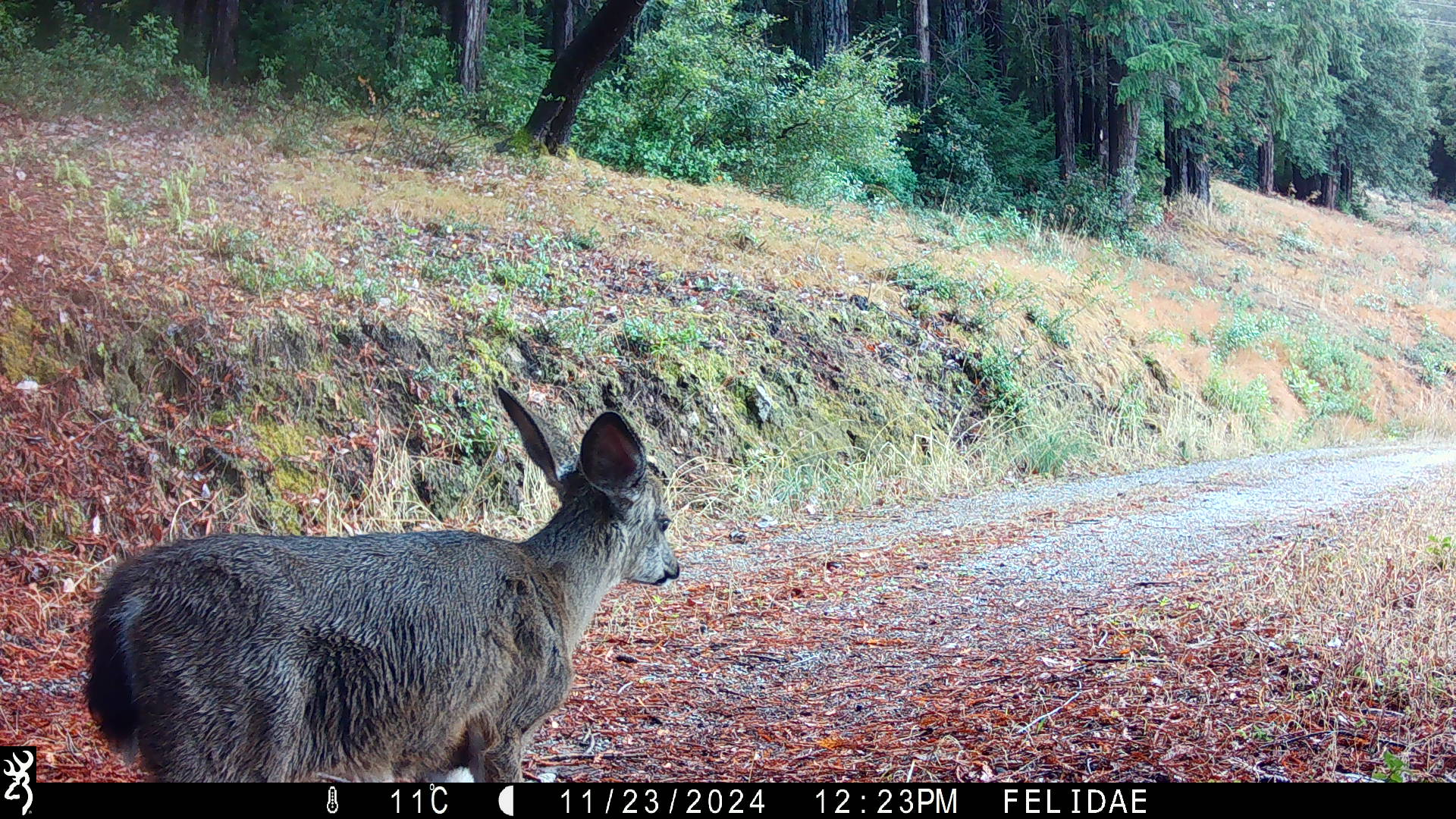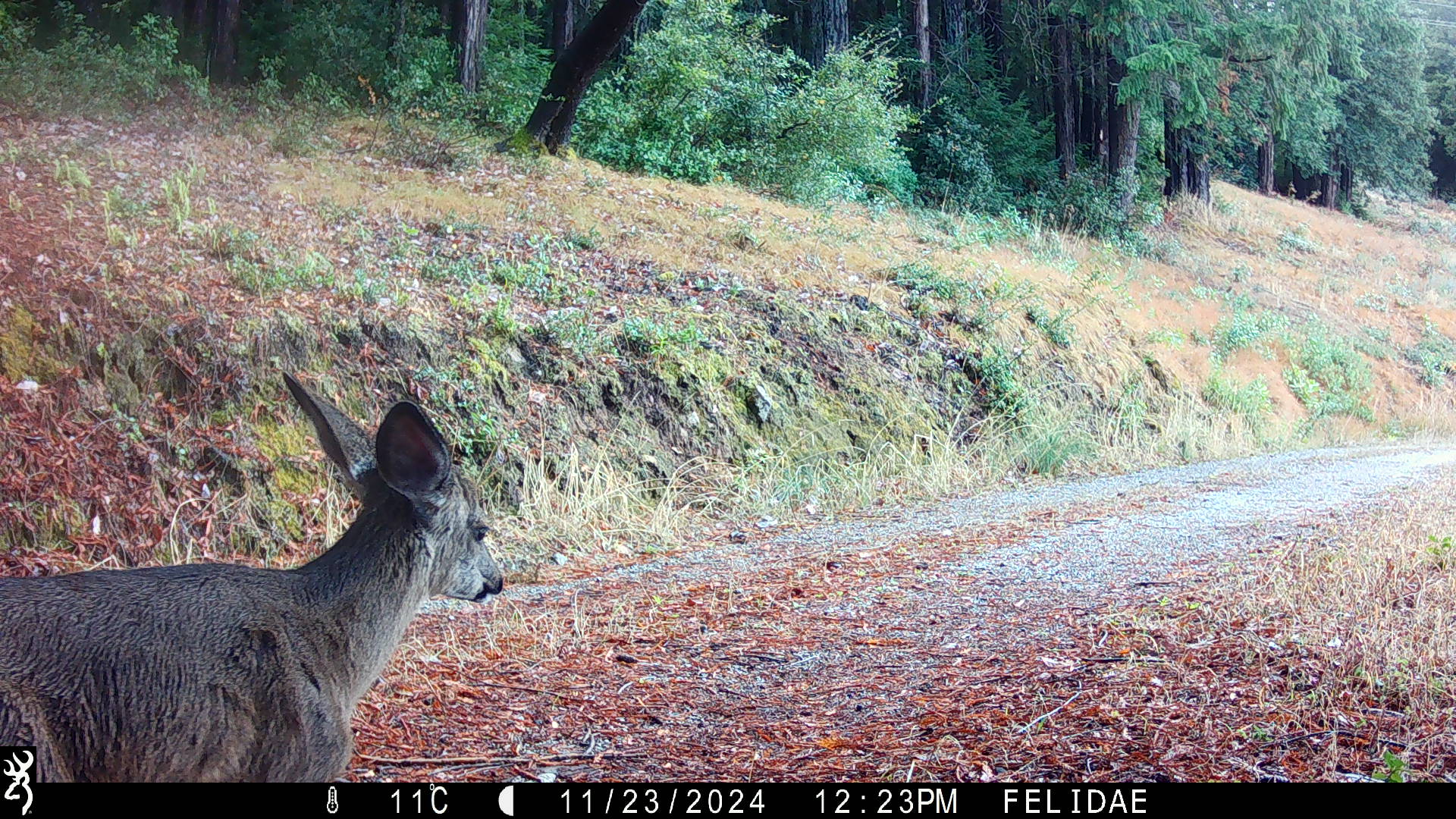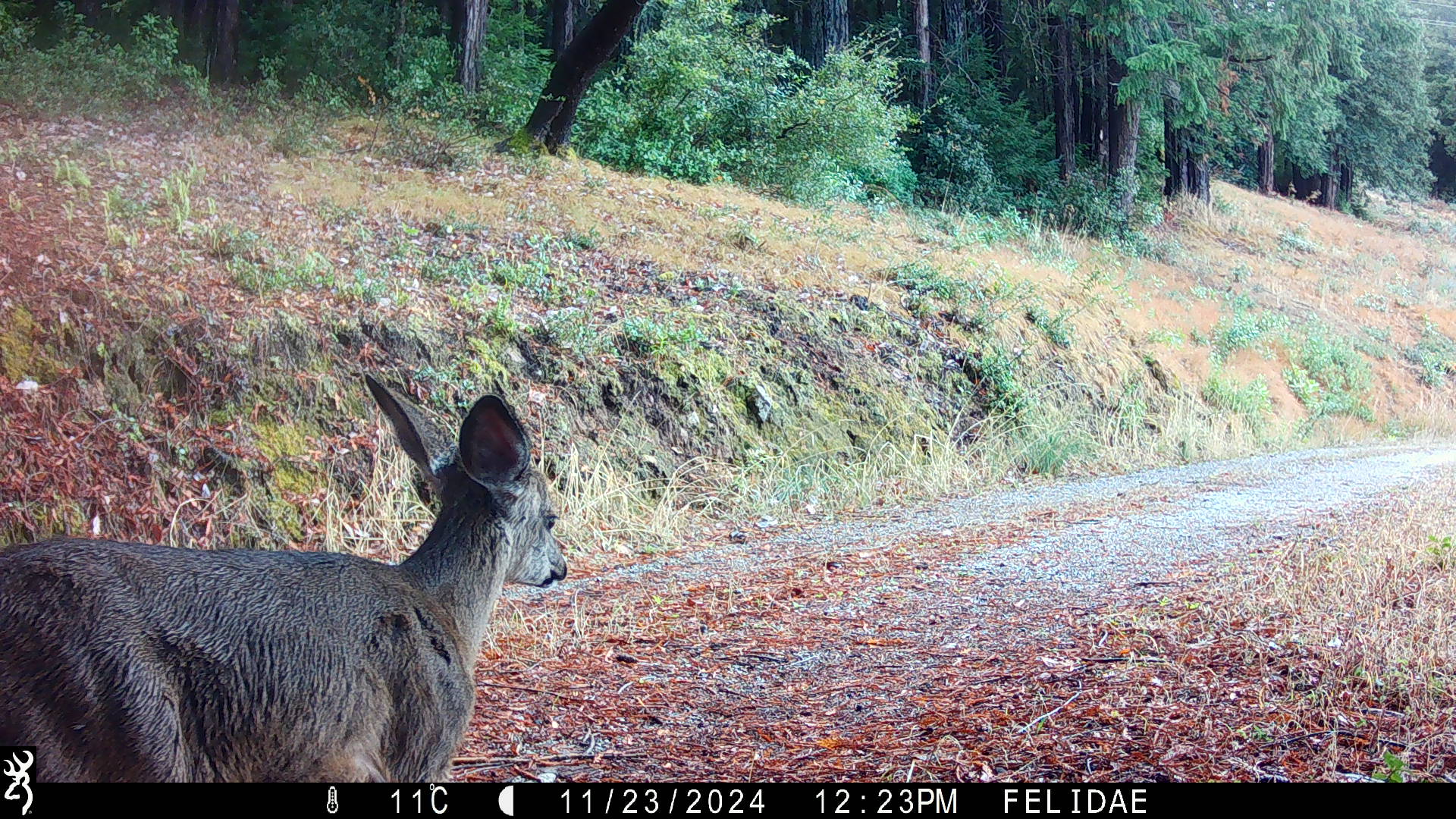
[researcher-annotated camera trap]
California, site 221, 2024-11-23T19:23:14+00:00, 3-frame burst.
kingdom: Animalia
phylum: Chordata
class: Mammalia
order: Artiodactyla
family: Cervidae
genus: Odocoileus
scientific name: Odocoileus hemionus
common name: mule deer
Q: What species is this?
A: Mule deer (Odocoileus hemionus).